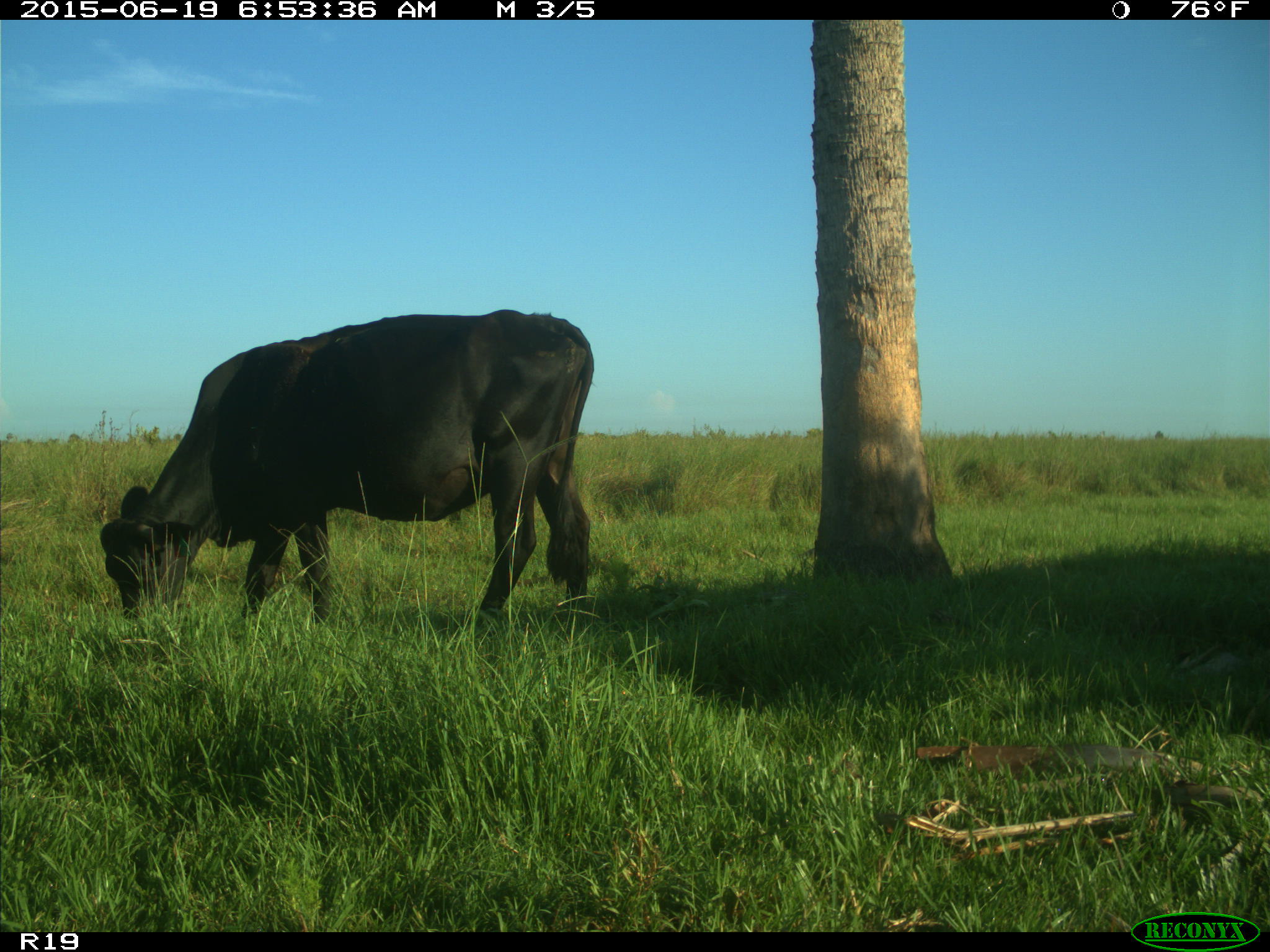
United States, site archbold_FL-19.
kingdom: Animalia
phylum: Chordata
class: Mammalia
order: Artiodactyla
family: Bovidae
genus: Bos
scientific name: Bos taurus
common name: domestic cow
Bos taurus (domestic cow).